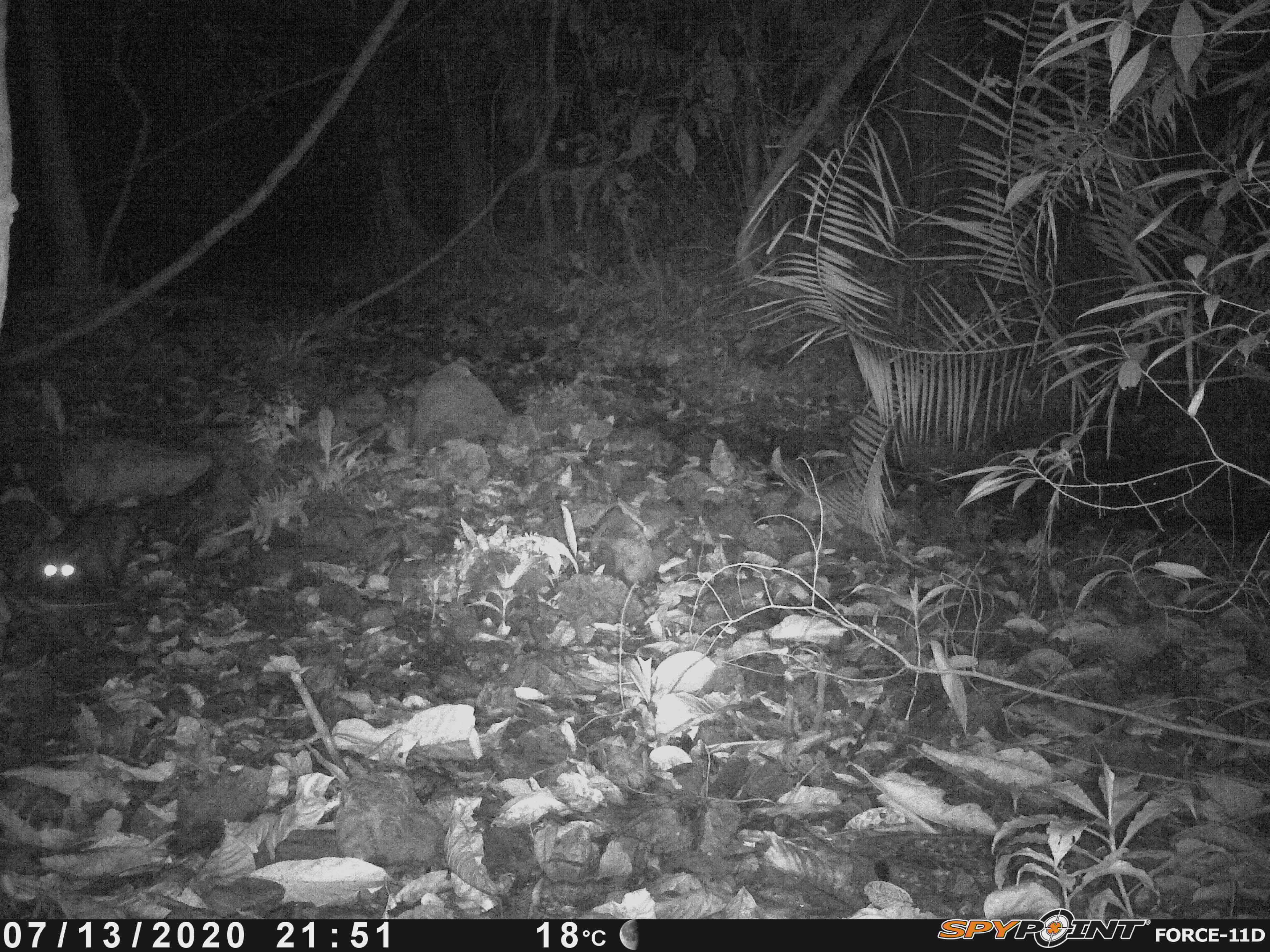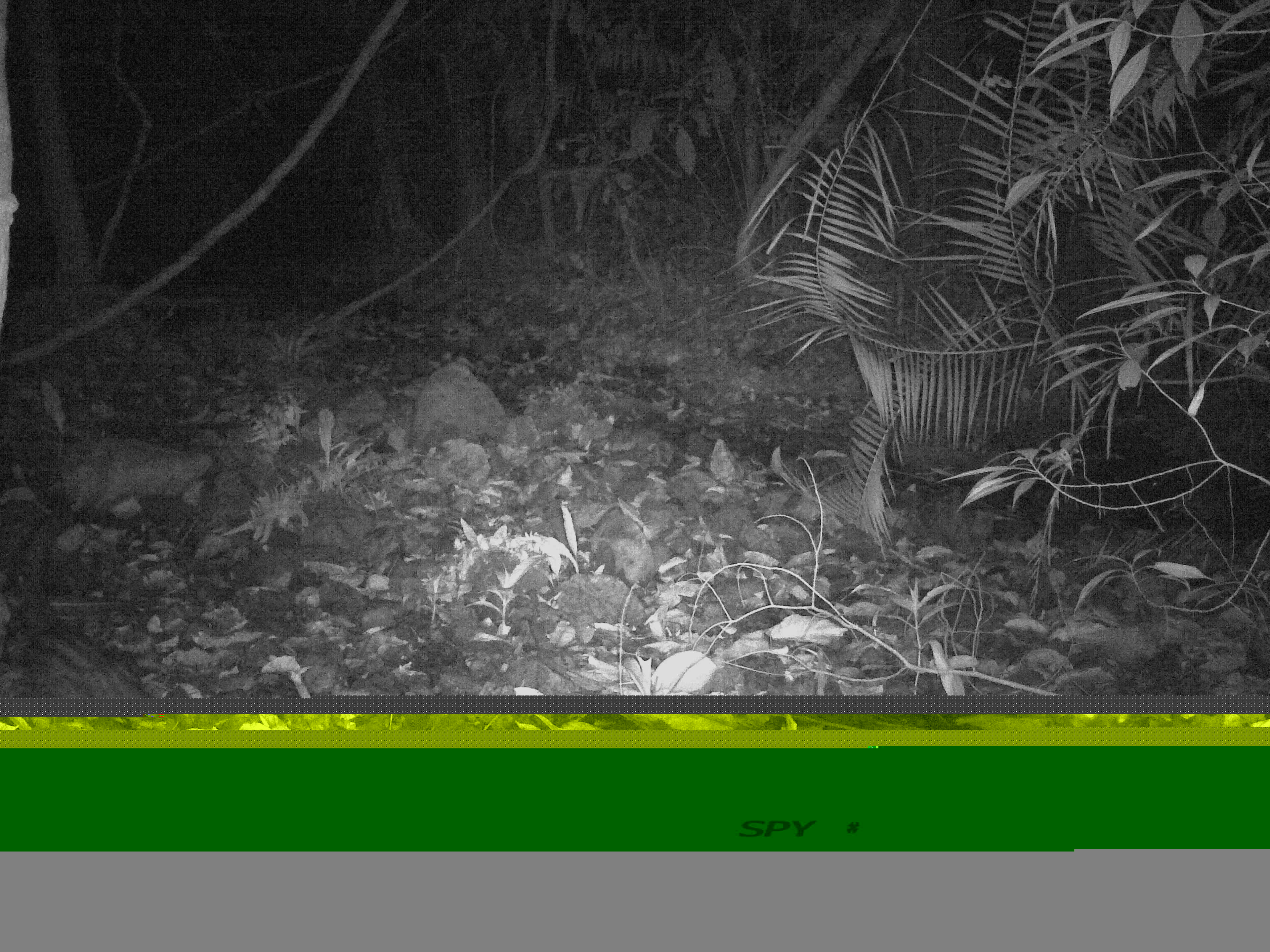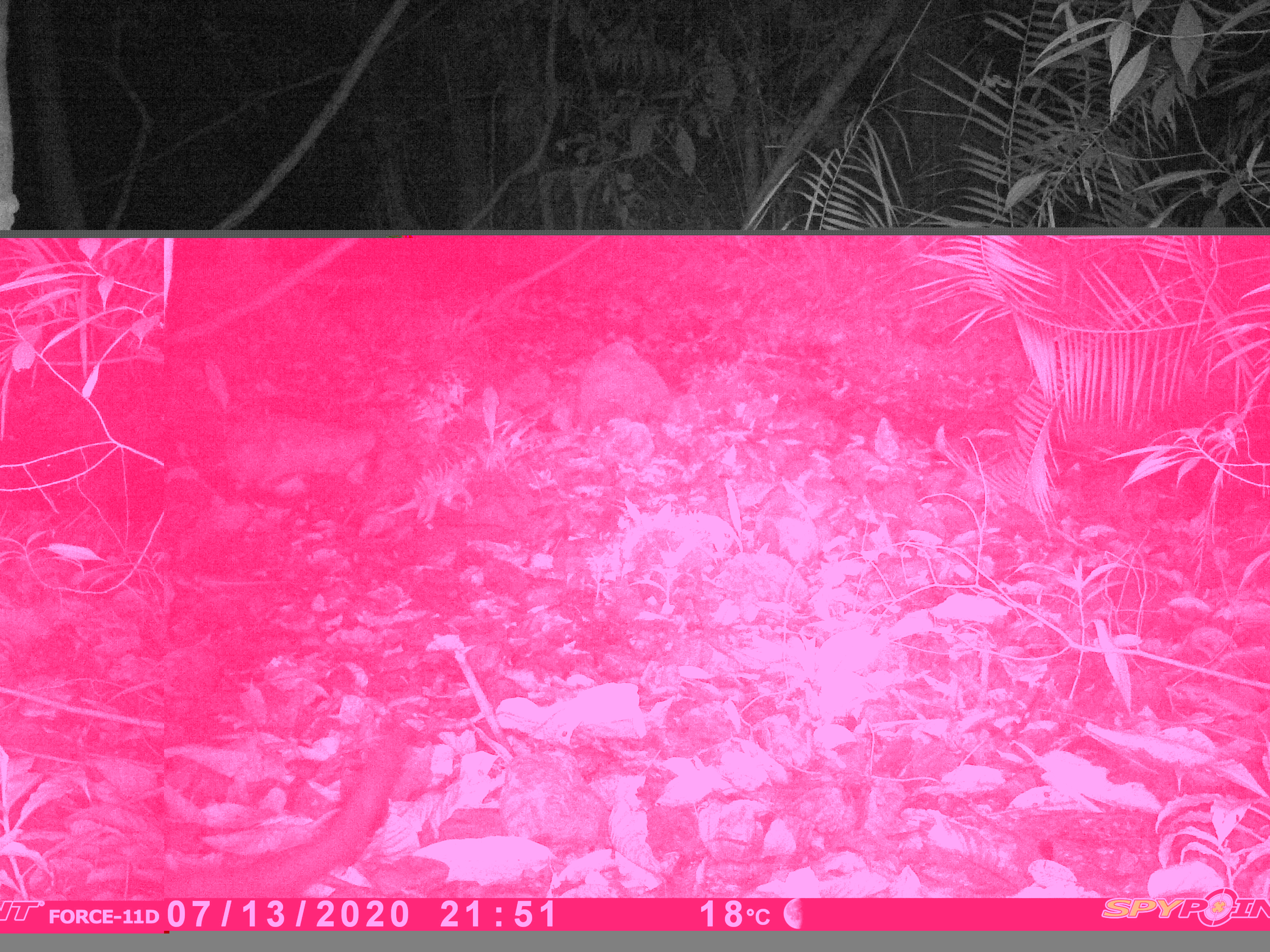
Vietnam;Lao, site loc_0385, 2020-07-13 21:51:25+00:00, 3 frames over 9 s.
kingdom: Animalia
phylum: Chordata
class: Mammalia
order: Carnivora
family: Viverridae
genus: Paradoxurus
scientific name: Paradoxurus hermaphroditus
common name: common palm civet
Common palm civet (Paradoxurus hermaphroditus). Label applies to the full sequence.